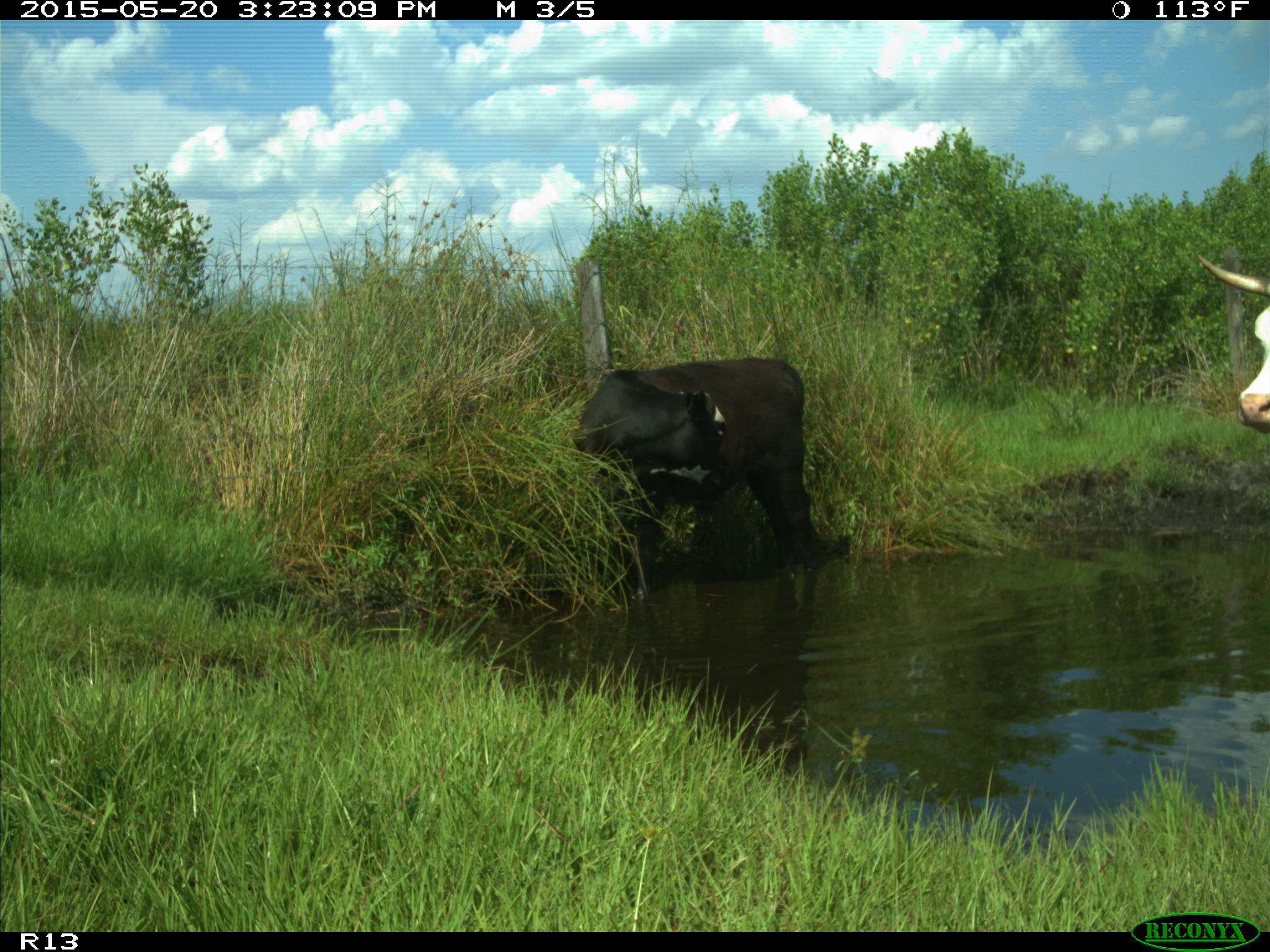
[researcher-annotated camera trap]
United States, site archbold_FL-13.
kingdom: Animalia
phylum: Chordata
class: Mammalia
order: Artiodactyla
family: Bovidae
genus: Bos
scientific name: Bos taurus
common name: domestic cow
Bos taurus (domestic cow).